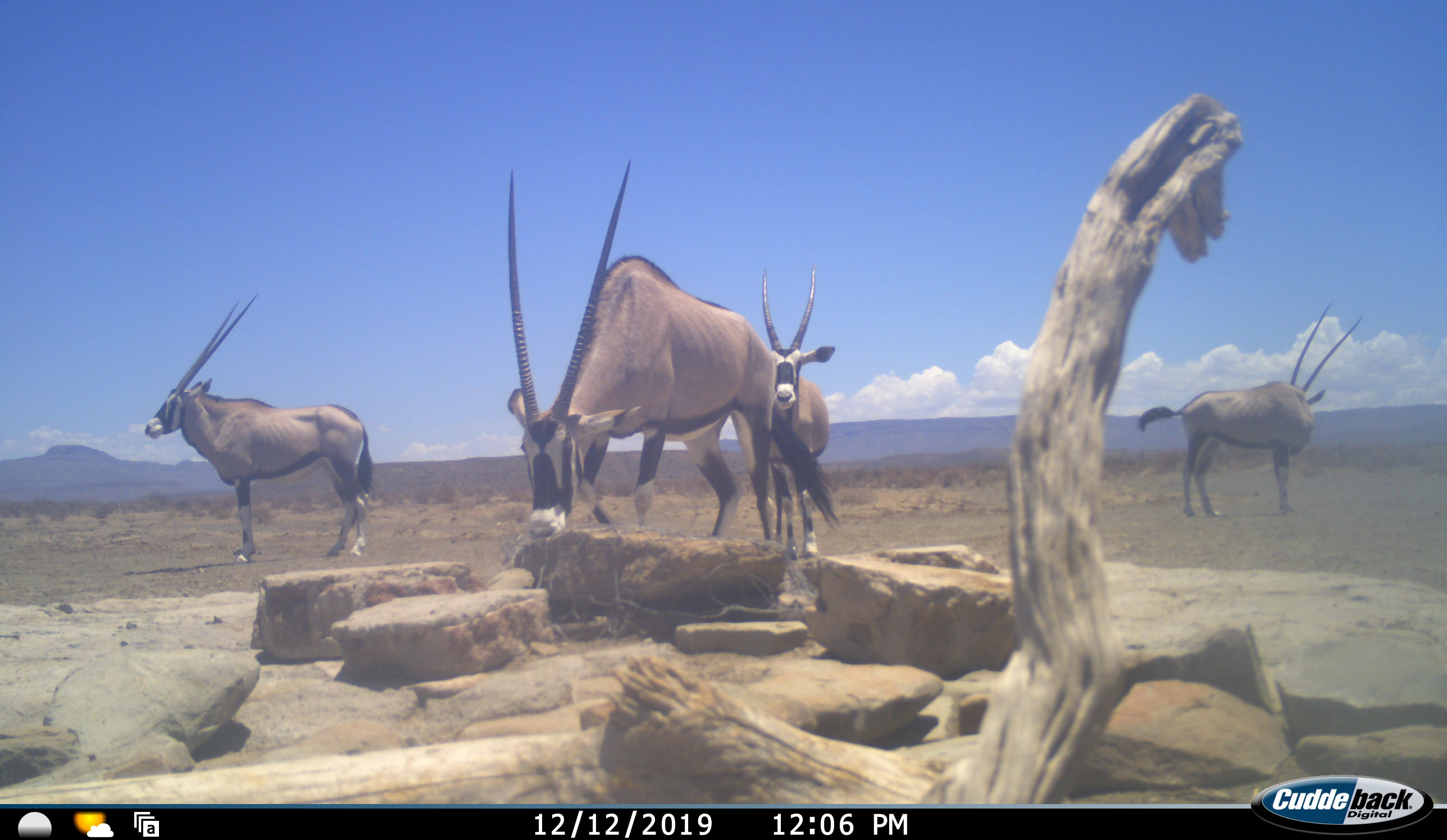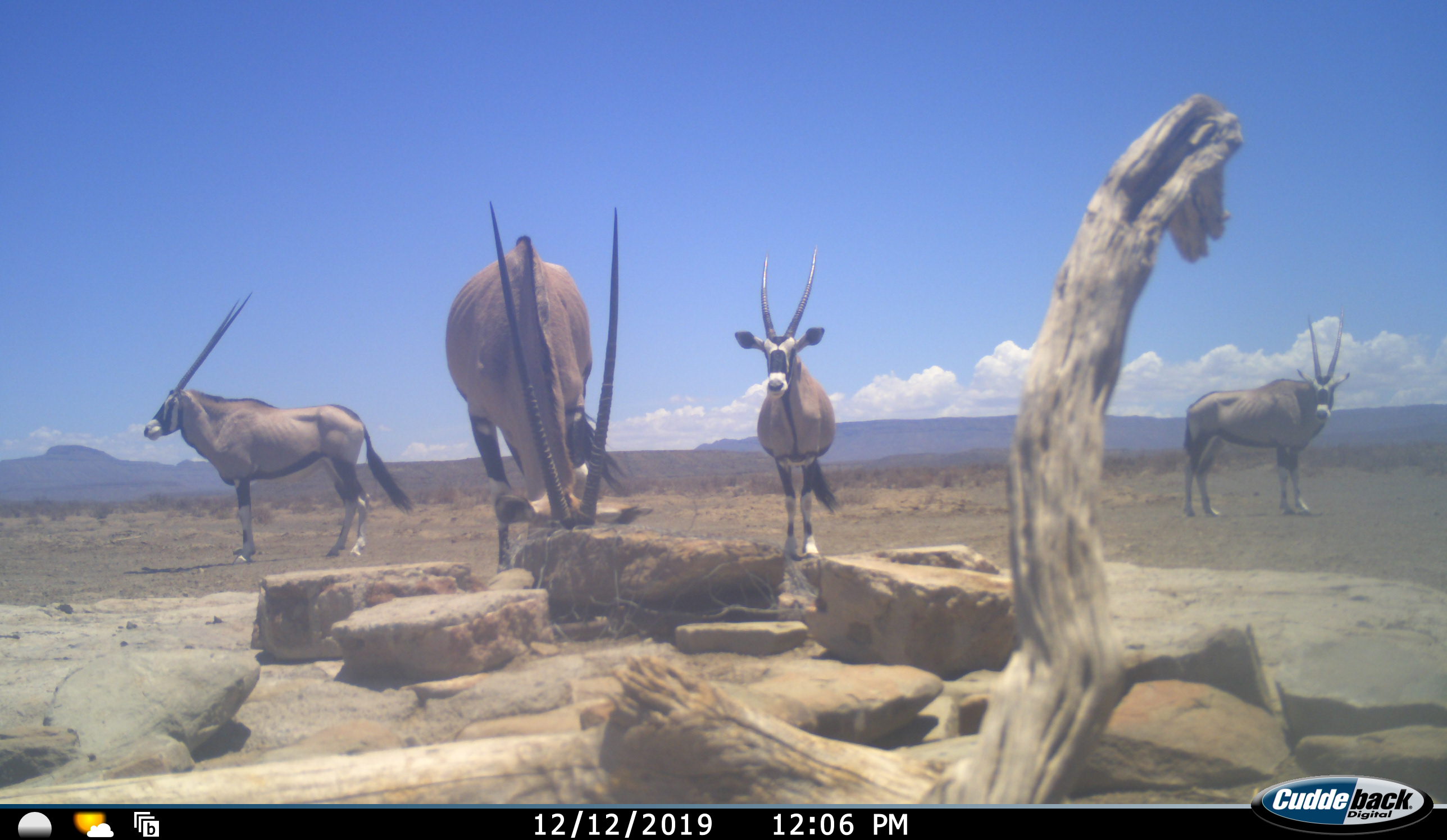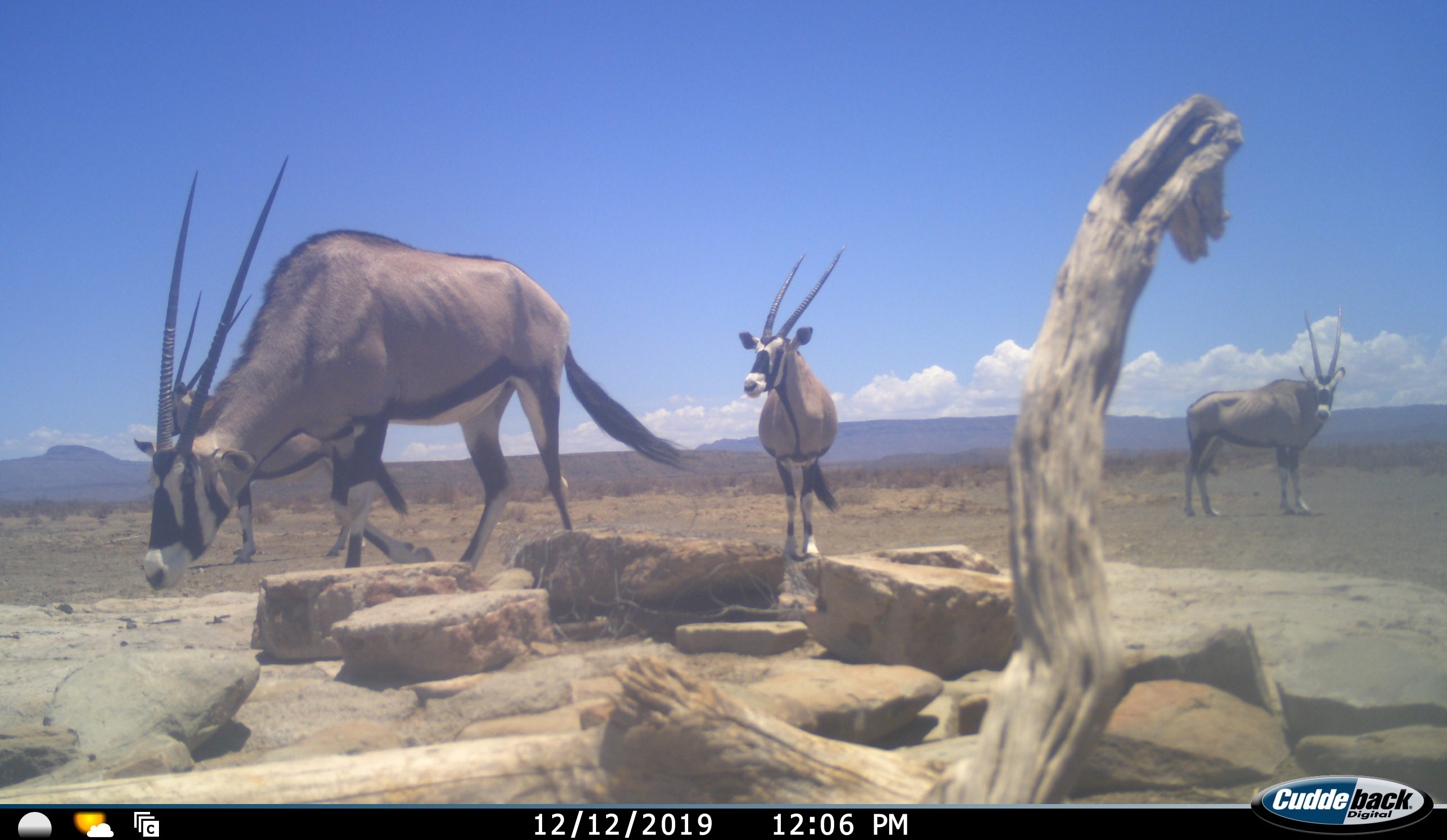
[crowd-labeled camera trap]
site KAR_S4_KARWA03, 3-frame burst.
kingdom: Animalia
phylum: Chordata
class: Mammalia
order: Artiodactyla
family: Bovidae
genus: Oryx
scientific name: Oryx gazella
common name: gemsbok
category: oryx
Oryx (gemsbok) (Oryx gazella), count 4. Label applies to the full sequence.